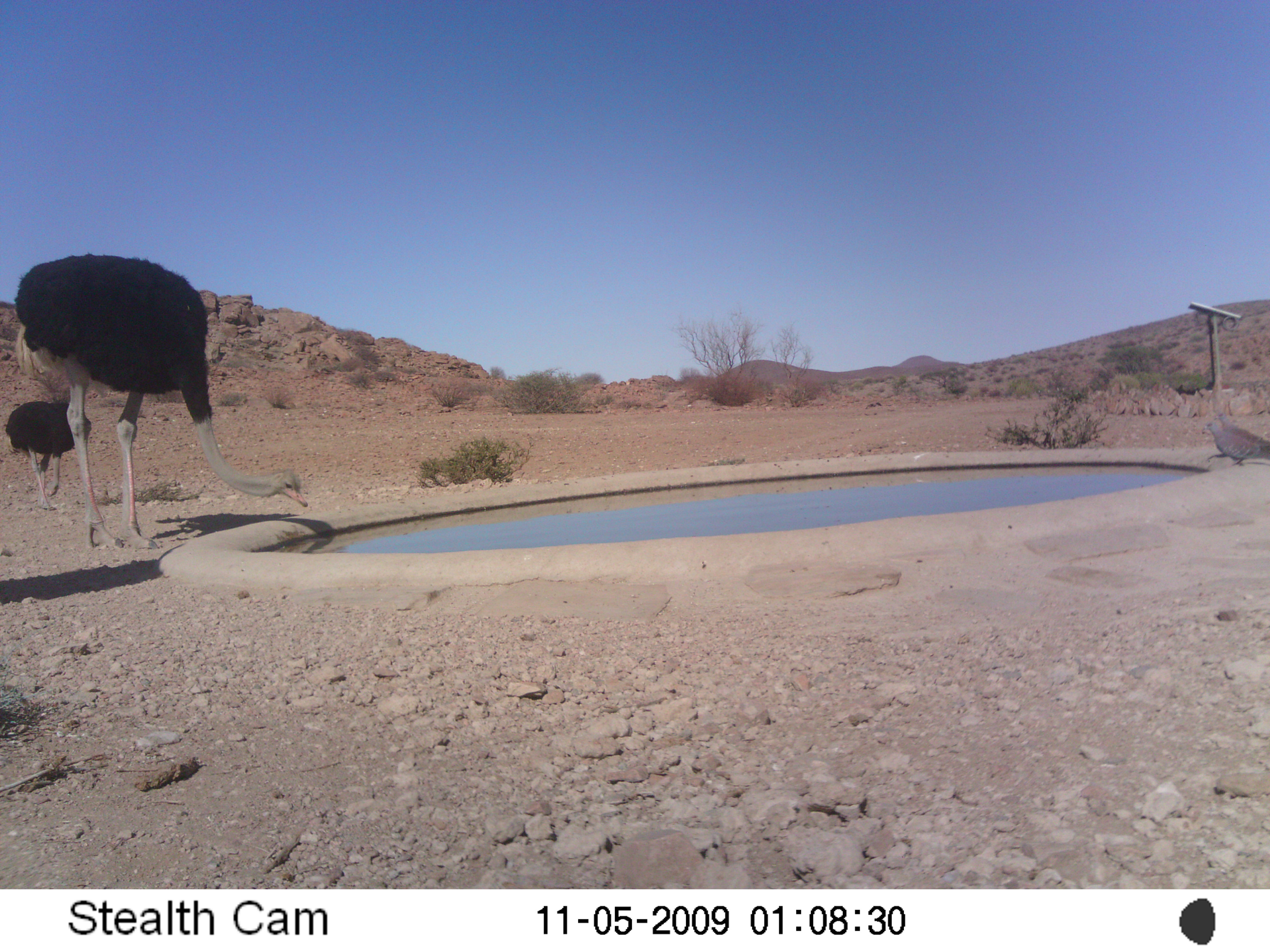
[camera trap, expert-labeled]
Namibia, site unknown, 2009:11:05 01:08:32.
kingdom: Animalia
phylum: Chordata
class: Aves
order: Struthioniformes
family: Struthionidae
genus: Struthio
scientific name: Struthio camelus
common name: common ostrich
Struthio camelus (common ostrich).